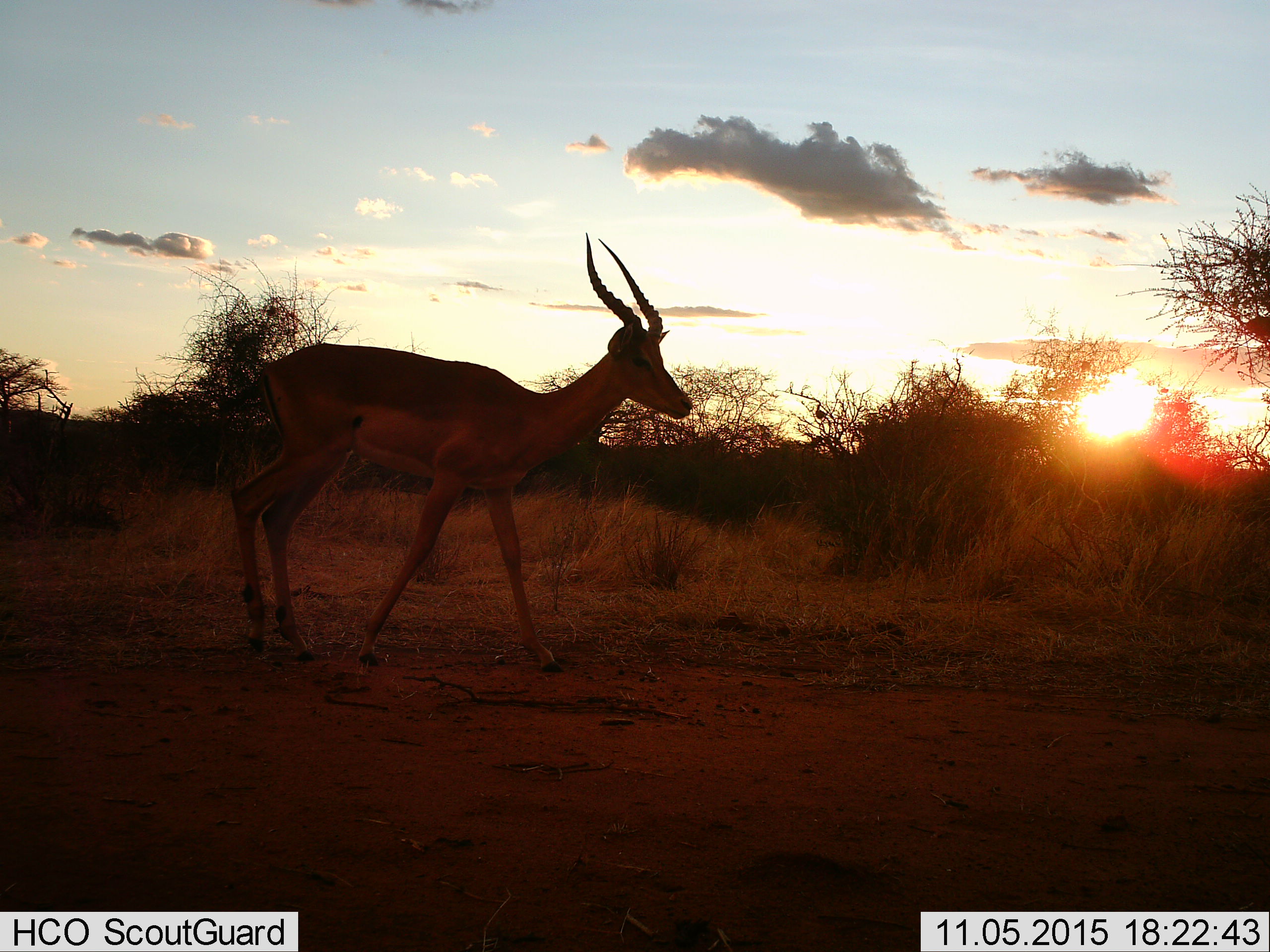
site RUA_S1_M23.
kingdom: Animalia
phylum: Chordata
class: Mammalia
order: Artiodactyla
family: Bovidae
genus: Aepyceros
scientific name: Aepyceros melampus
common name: impala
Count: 1.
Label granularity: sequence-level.